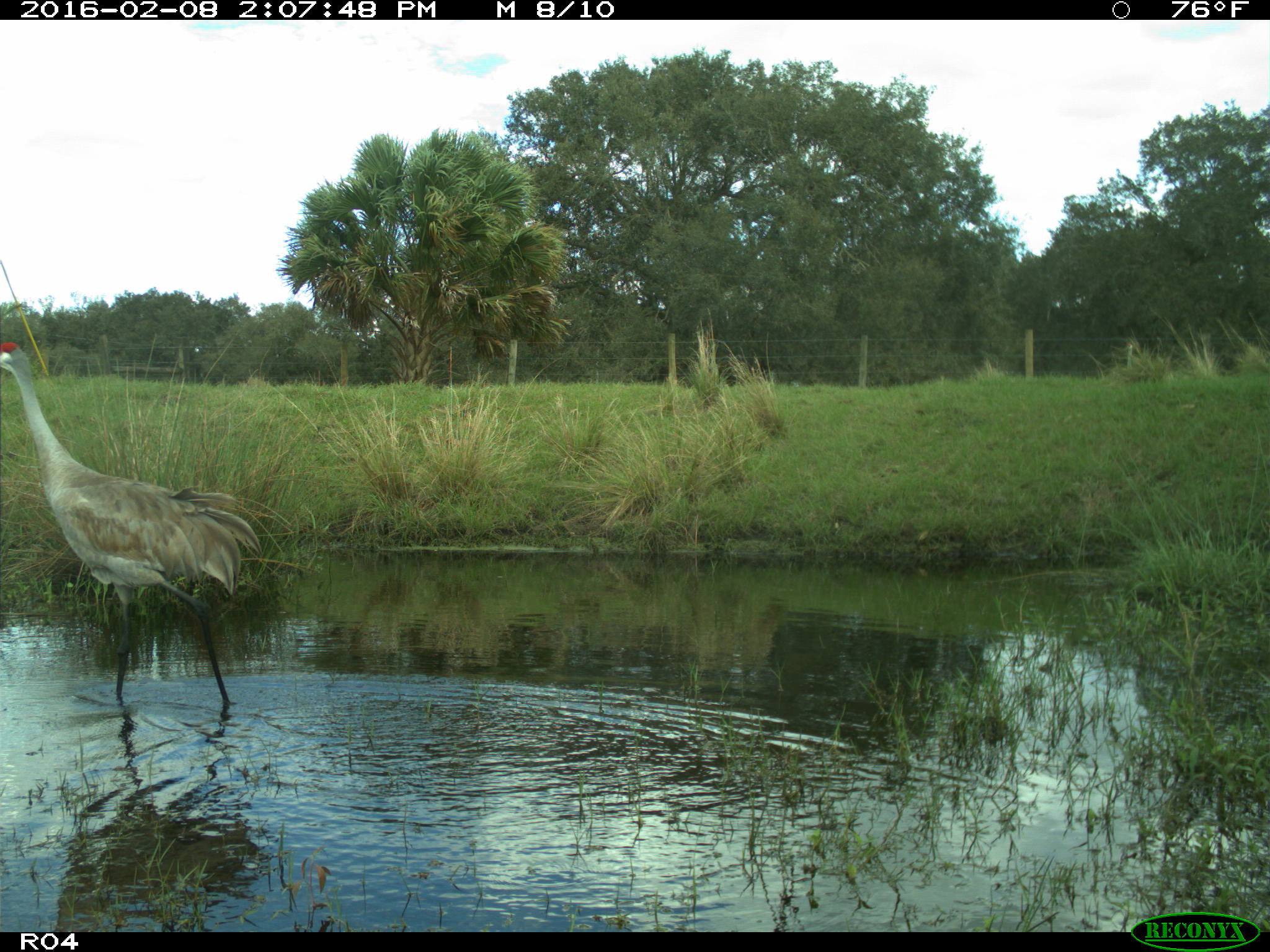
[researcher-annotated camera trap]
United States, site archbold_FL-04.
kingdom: Animalia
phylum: Chordata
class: Aves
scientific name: Aves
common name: birds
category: unidentified bird